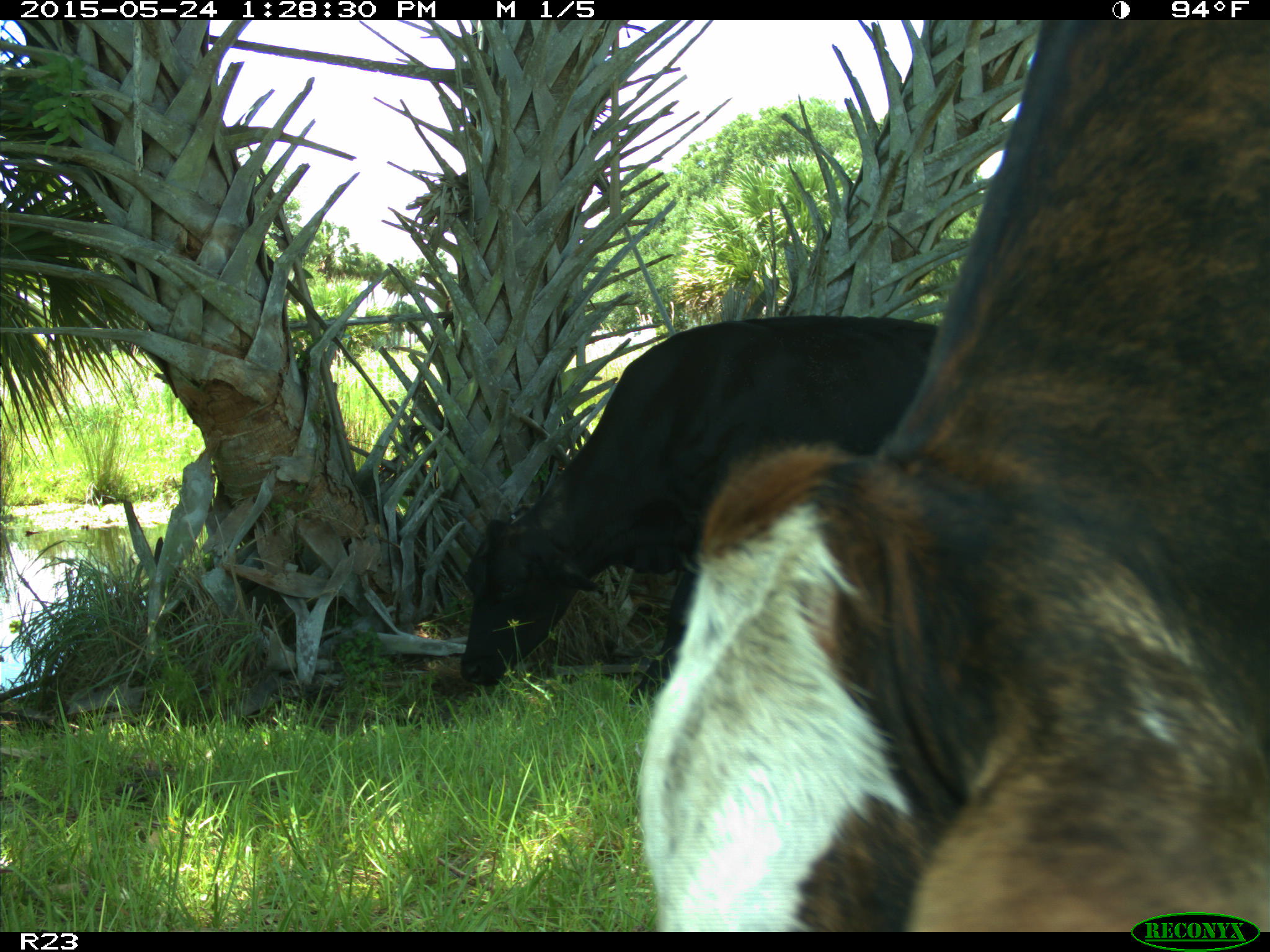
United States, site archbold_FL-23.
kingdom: Animalia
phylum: Chordata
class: Mammalia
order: Artiodactyla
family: Bovidae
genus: Bos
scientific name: Bos taurus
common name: domestic cow